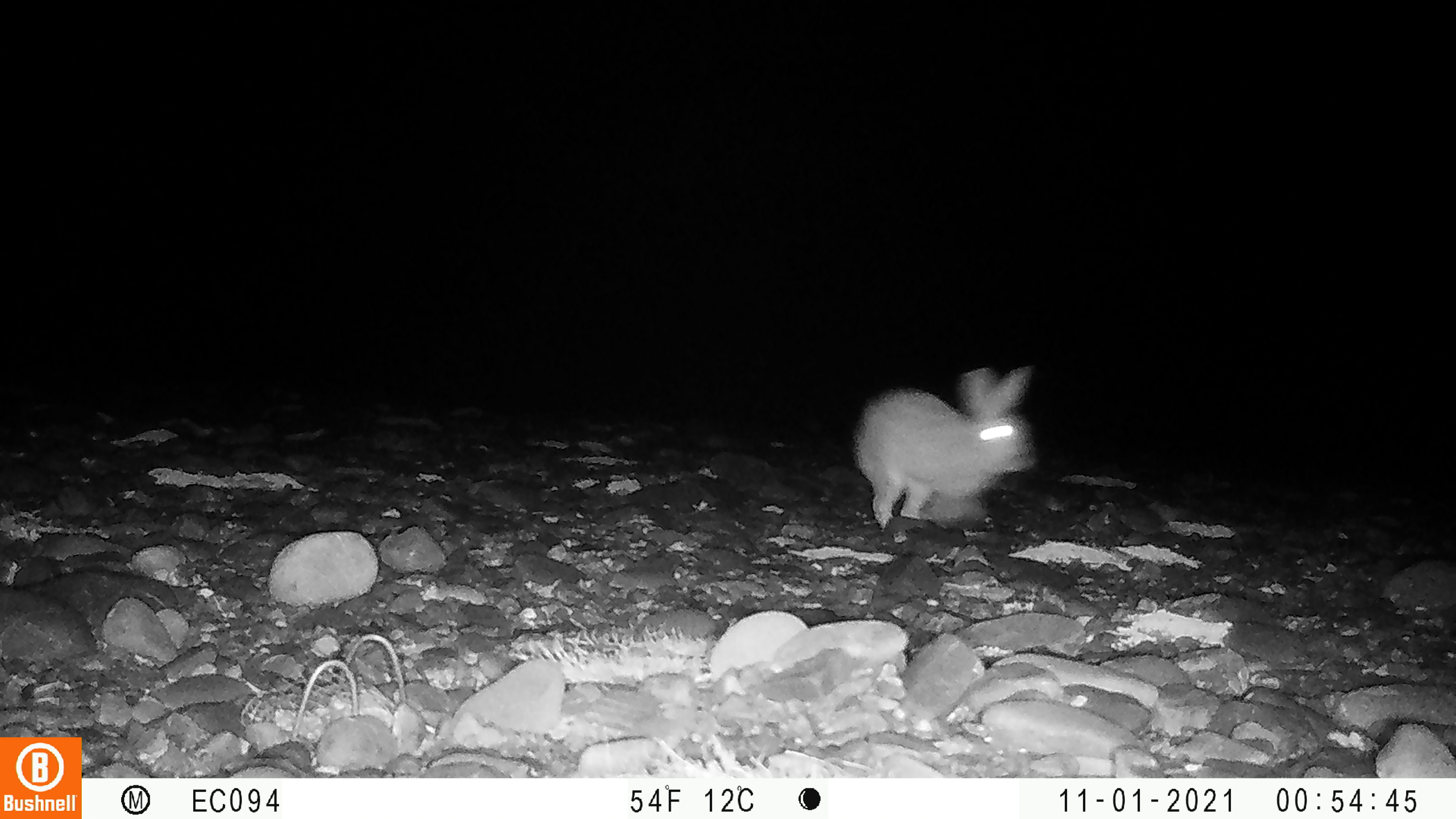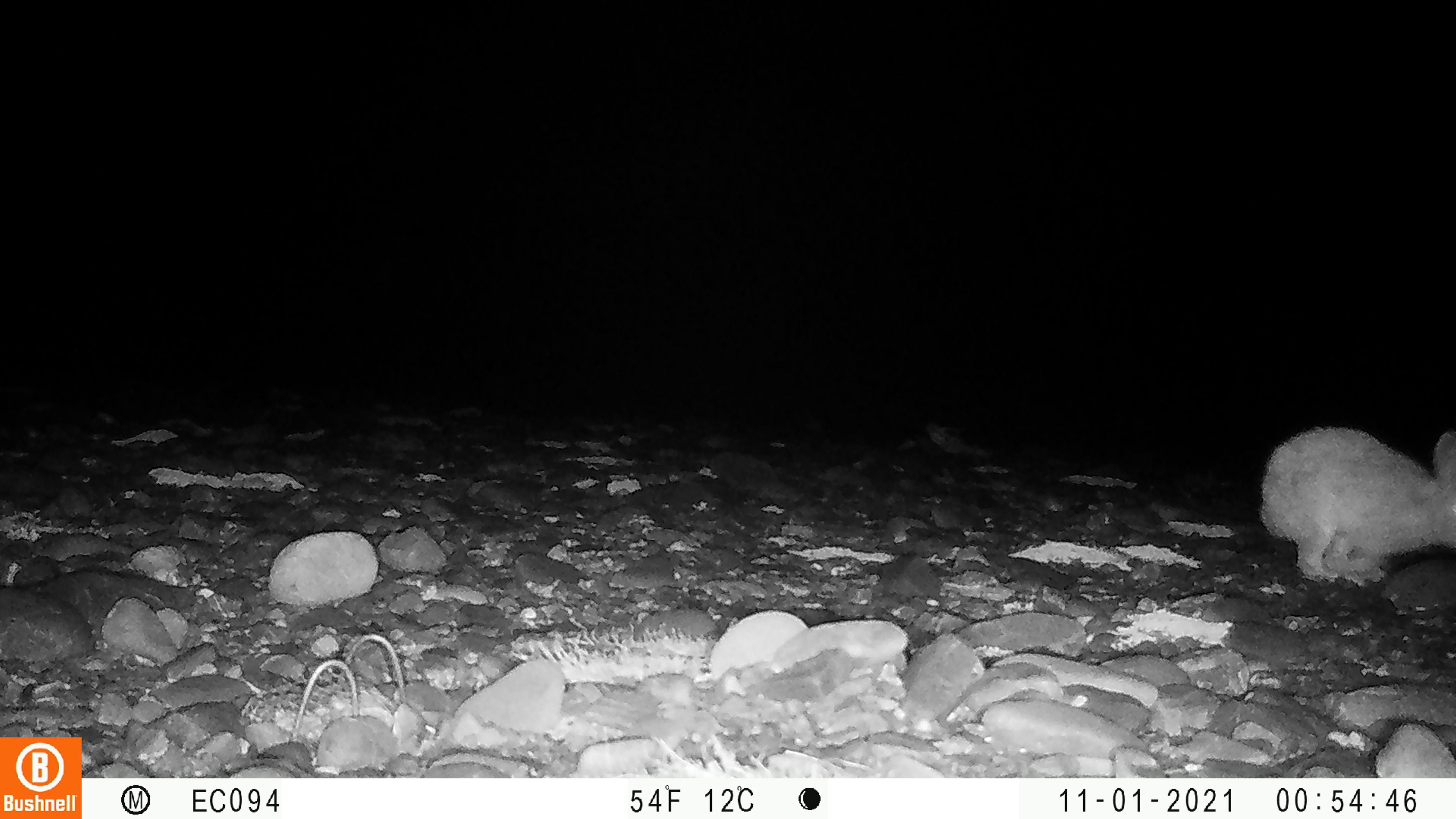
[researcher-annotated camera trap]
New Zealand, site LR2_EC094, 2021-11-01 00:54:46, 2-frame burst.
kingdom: Animalia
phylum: Chordata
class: Mammalia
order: Lagomorpha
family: Leporidae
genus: Oryctolagus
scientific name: Oryctolagus cuniculus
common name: european rabbit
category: rabbit